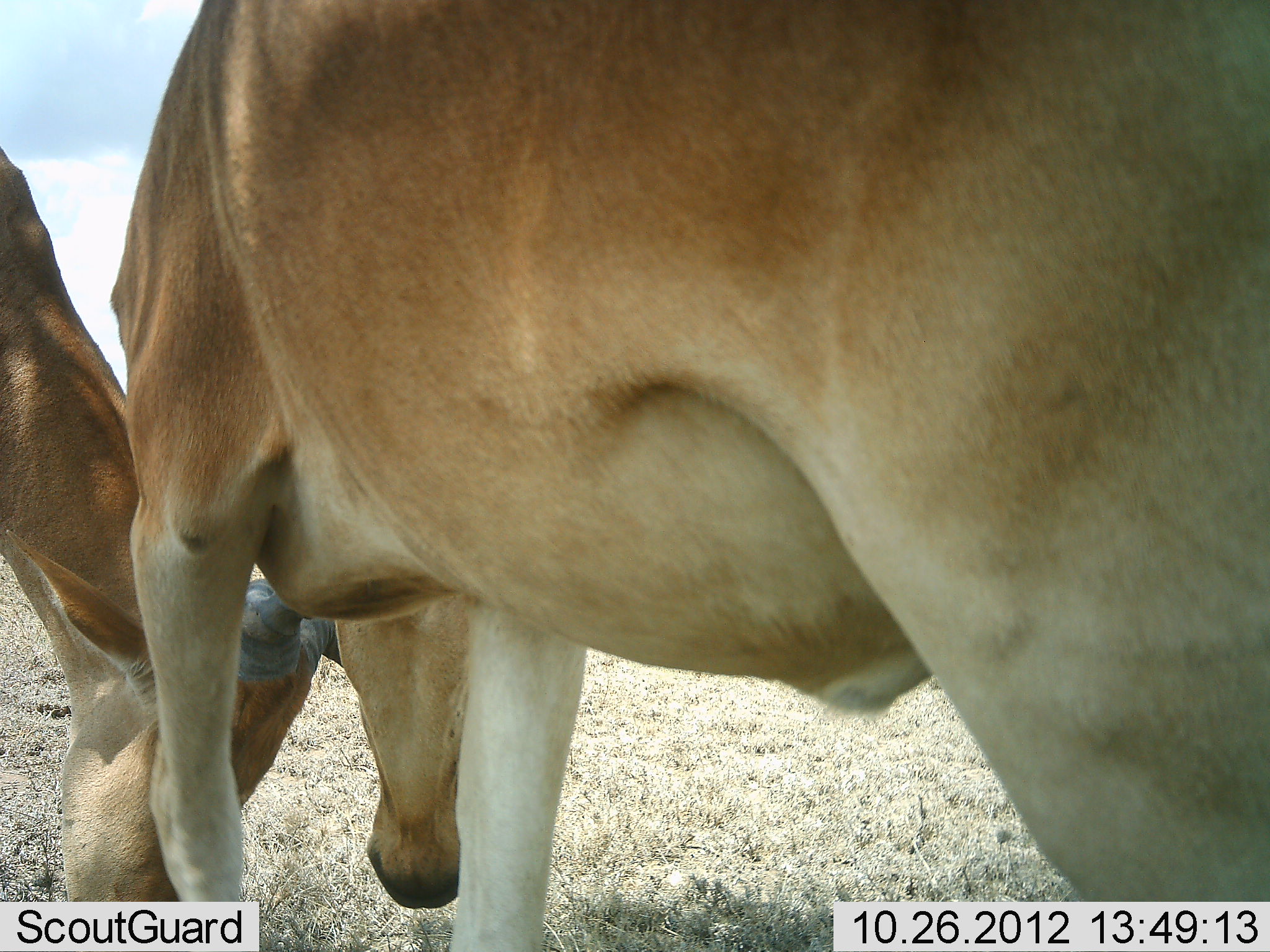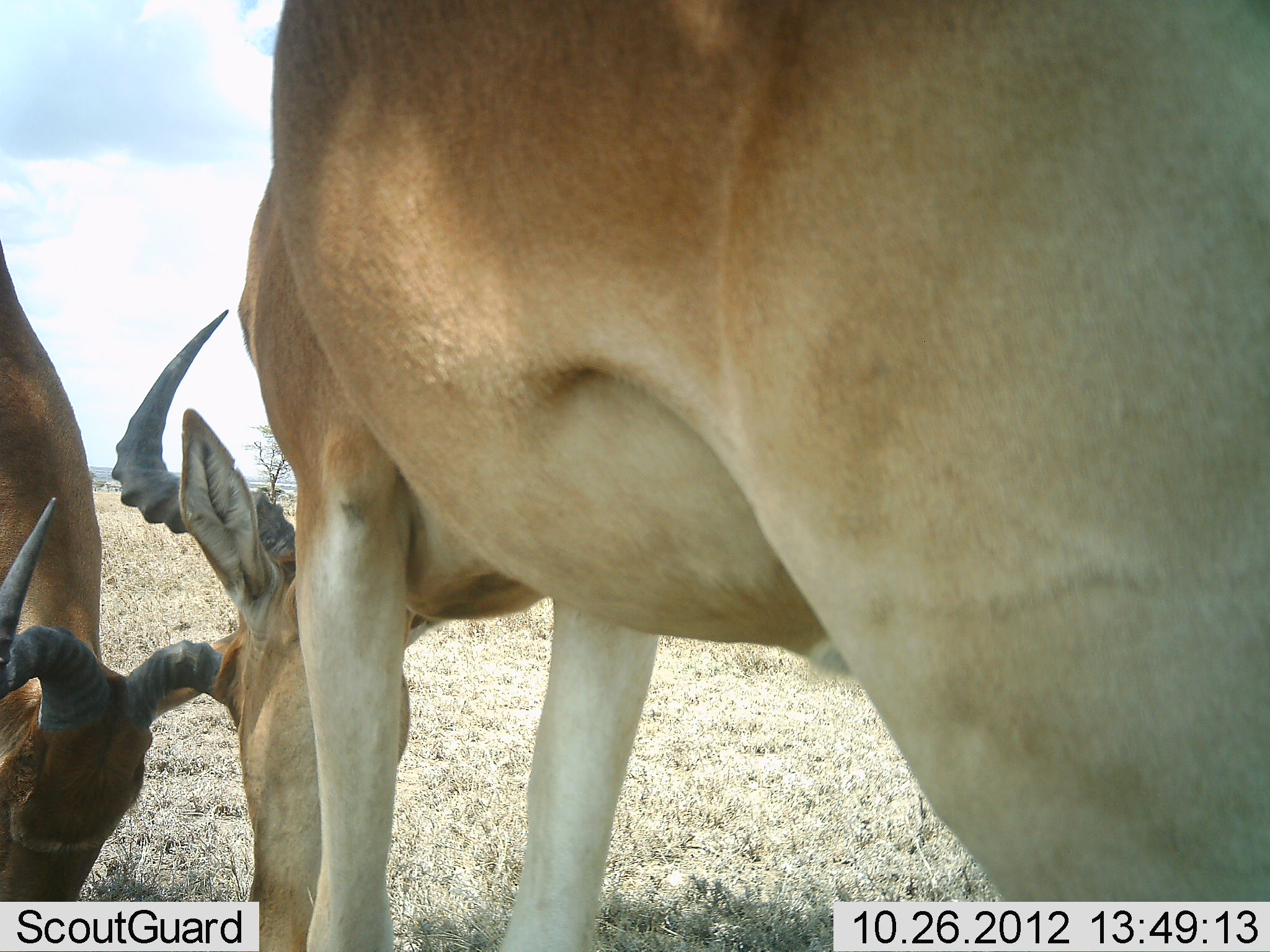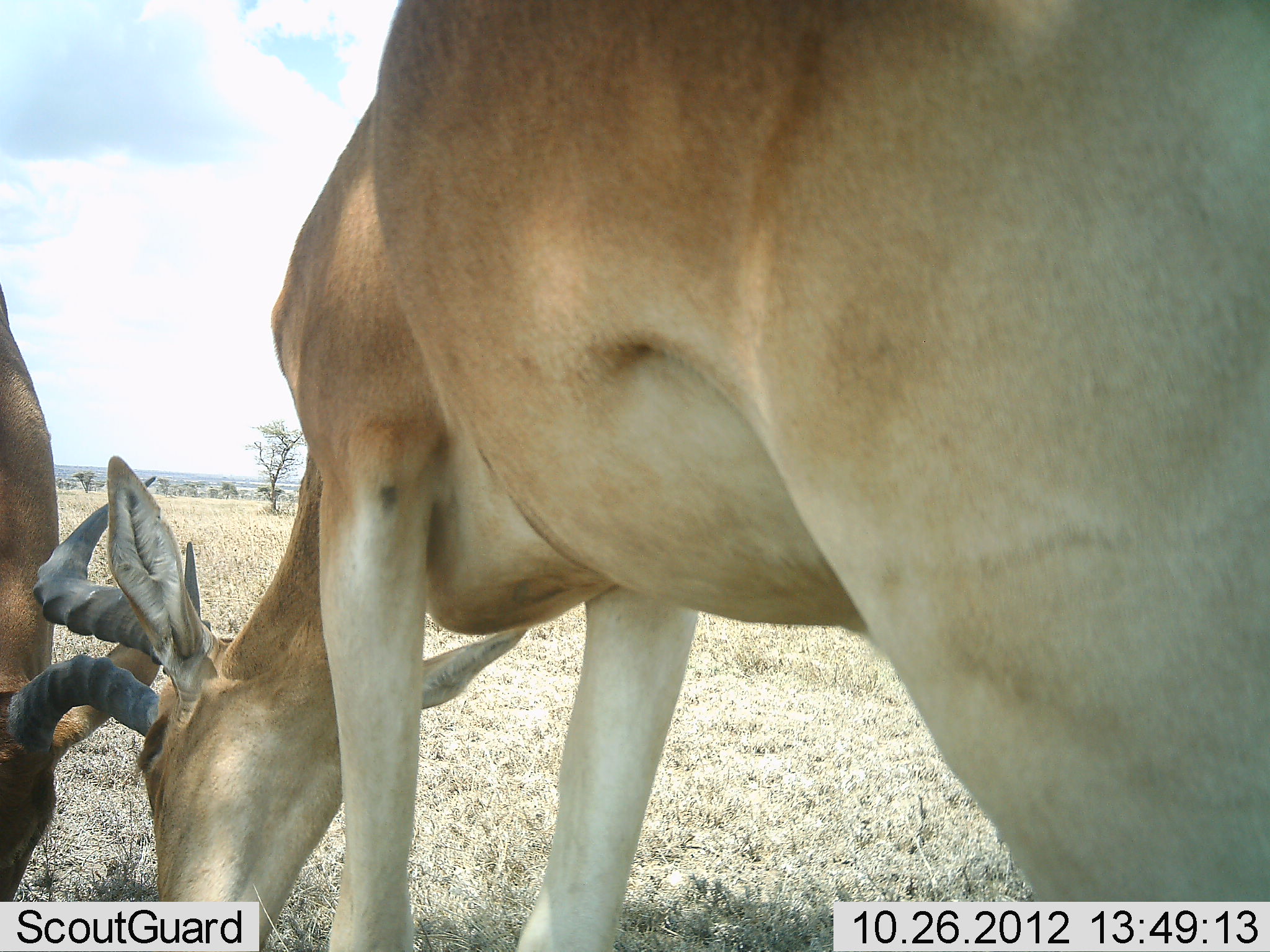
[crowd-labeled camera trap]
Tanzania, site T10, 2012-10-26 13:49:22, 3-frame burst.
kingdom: Animalia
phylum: Chordata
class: Mammalia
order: Artiodactyla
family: Bovidae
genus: Alcelaphus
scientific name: Alcelaphus buselaphus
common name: hartebeest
Hartebeest (Alcelaphus buselaphus), count 2. Behavior (volunteer vote fractions): standing 0%, resting 10%, moving 10%, interacting 100%. Young present (vote fraction): 0%. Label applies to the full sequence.